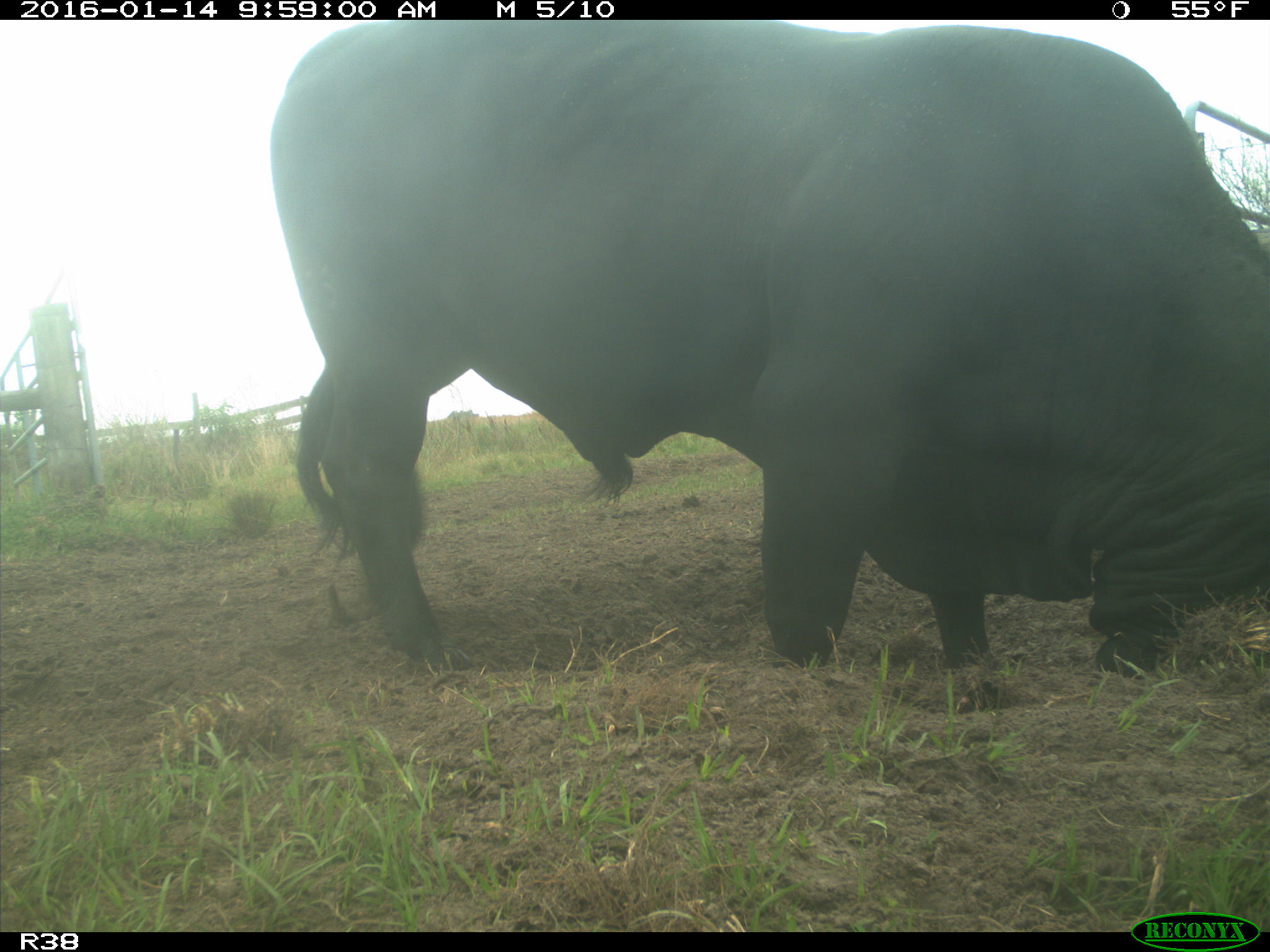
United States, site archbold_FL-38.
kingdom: Animalia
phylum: Chordata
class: Mammalia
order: Artiodactyla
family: Bovidae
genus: Bos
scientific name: Bos taurus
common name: domestic cow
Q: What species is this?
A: Bos taurus (domestic cow).